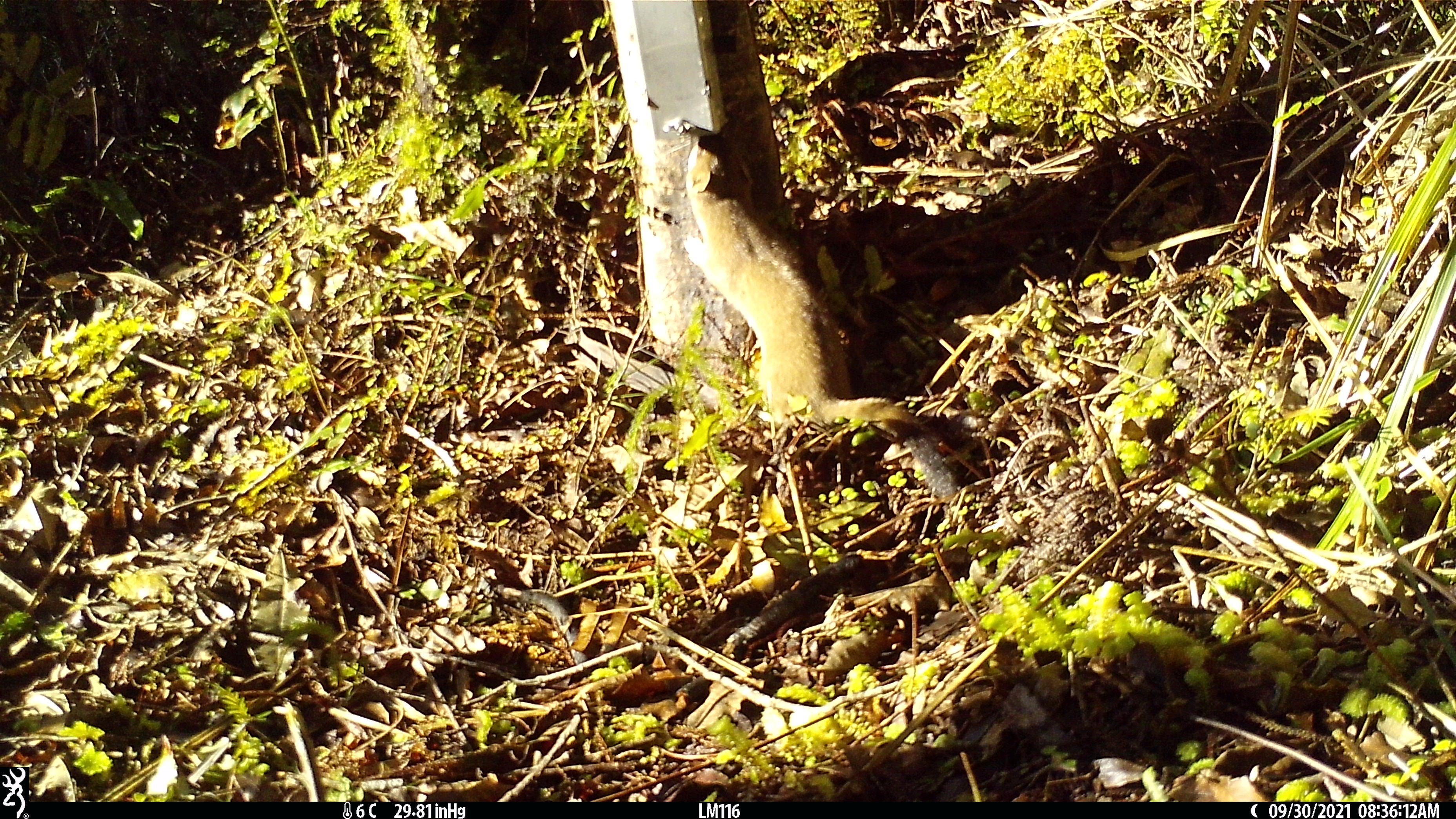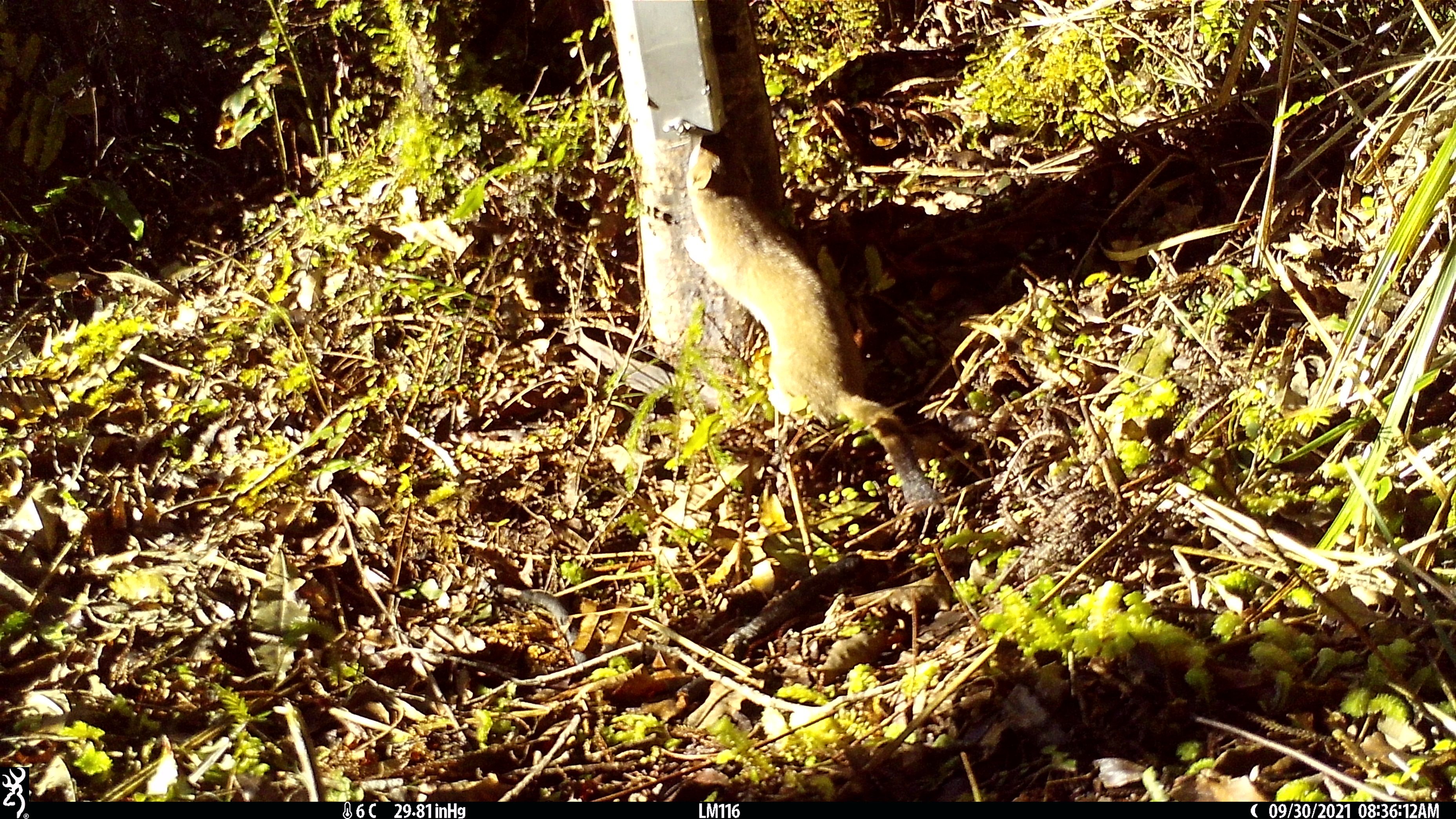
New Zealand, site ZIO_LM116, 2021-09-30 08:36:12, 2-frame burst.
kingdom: Animalia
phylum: Chordata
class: Mammalia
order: Carnivora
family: Mustelidae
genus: Mustela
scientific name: Mustela erminea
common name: stoat